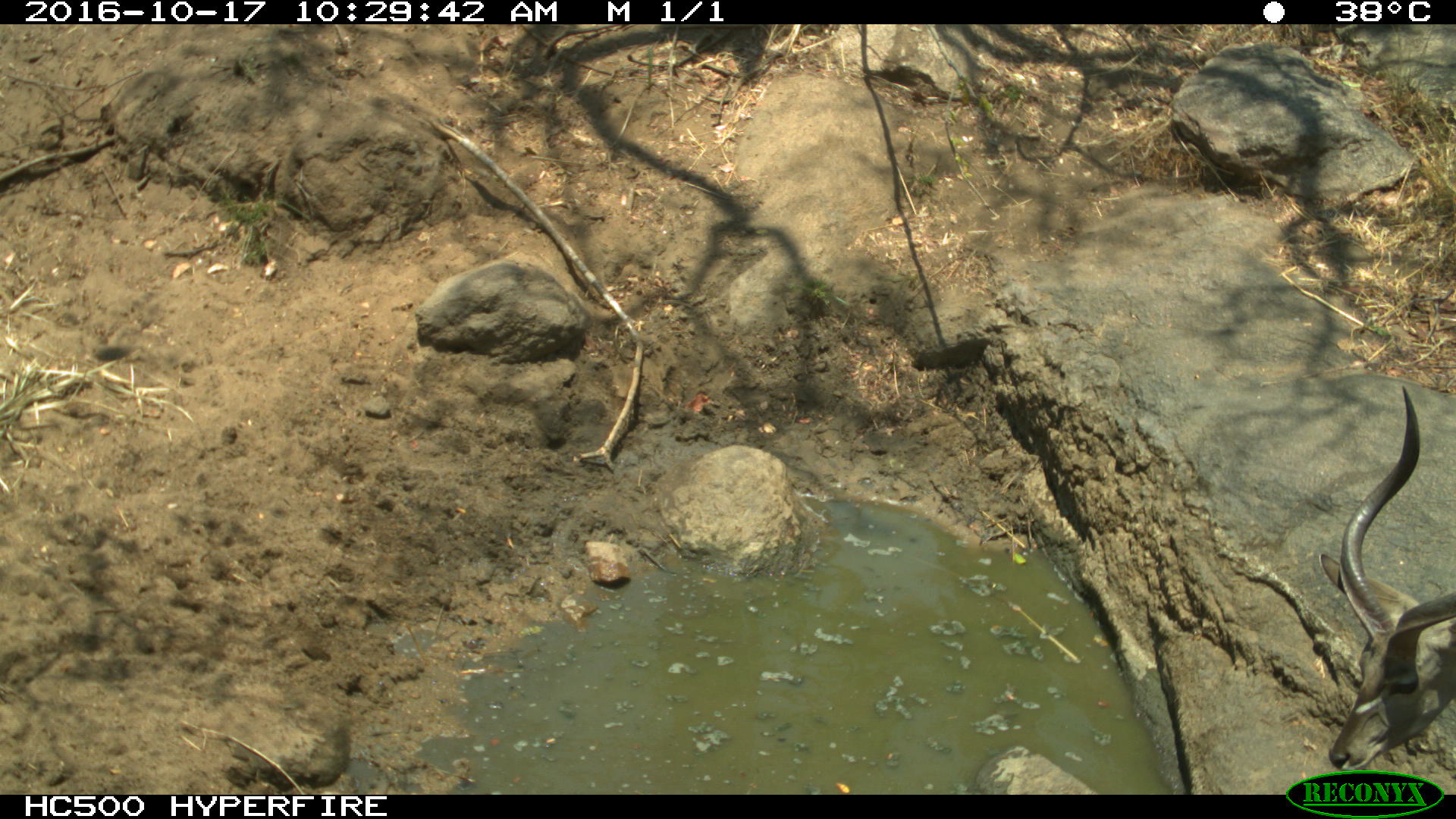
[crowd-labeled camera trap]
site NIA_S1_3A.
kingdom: Animalia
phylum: Chordata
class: Mammalia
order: Artiodactyla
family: Bovidae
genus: Tragelaphus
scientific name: Tragelaphus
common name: kudu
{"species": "kudu (Tragelaphus)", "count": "1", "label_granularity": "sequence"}